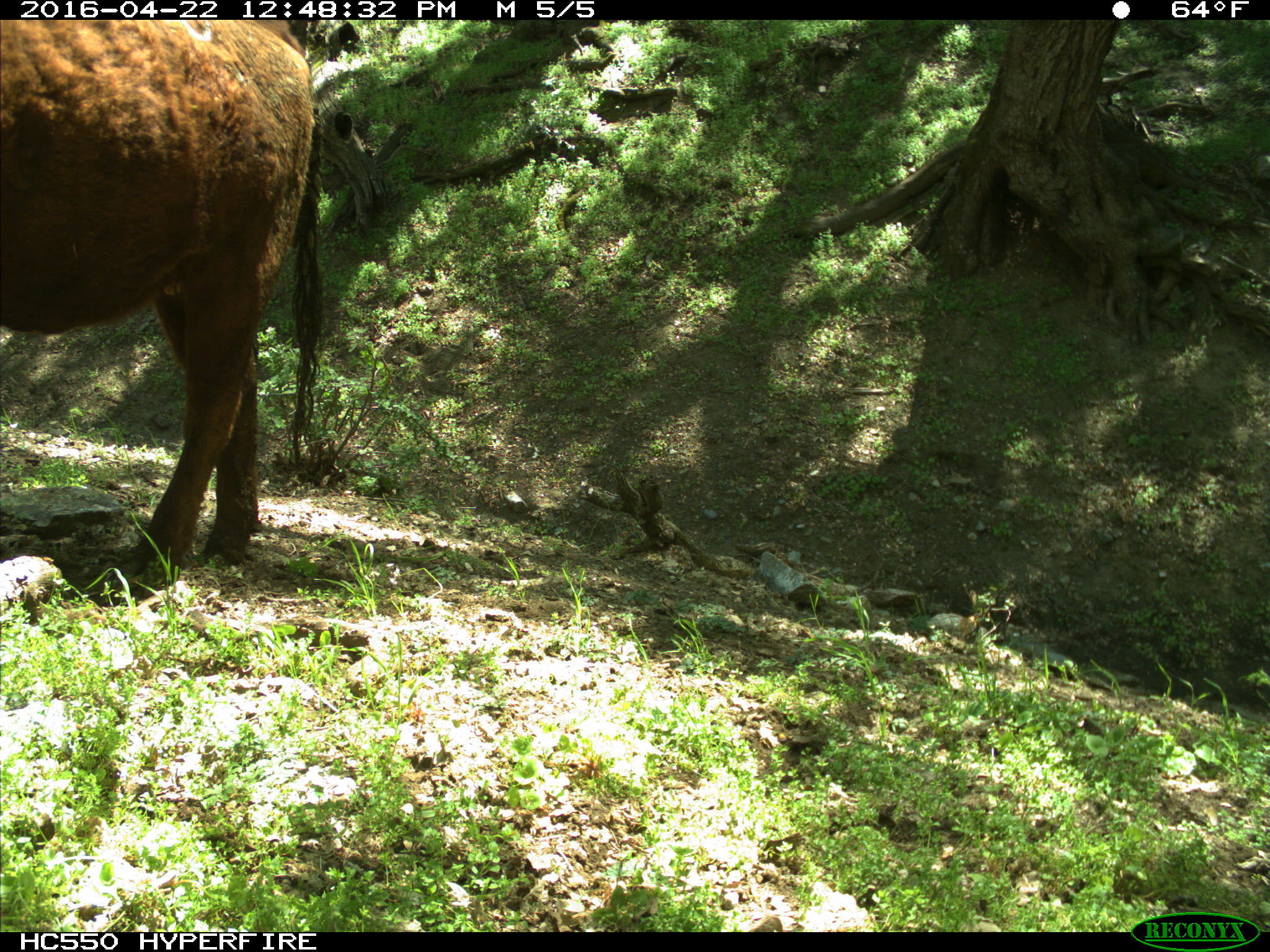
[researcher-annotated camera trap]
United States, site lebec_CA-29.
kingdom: Animalia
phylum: Chordata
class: Mammalia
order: Artiodactyla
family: Bovidae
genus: Bos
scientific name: Bos taurus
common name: domestic cow